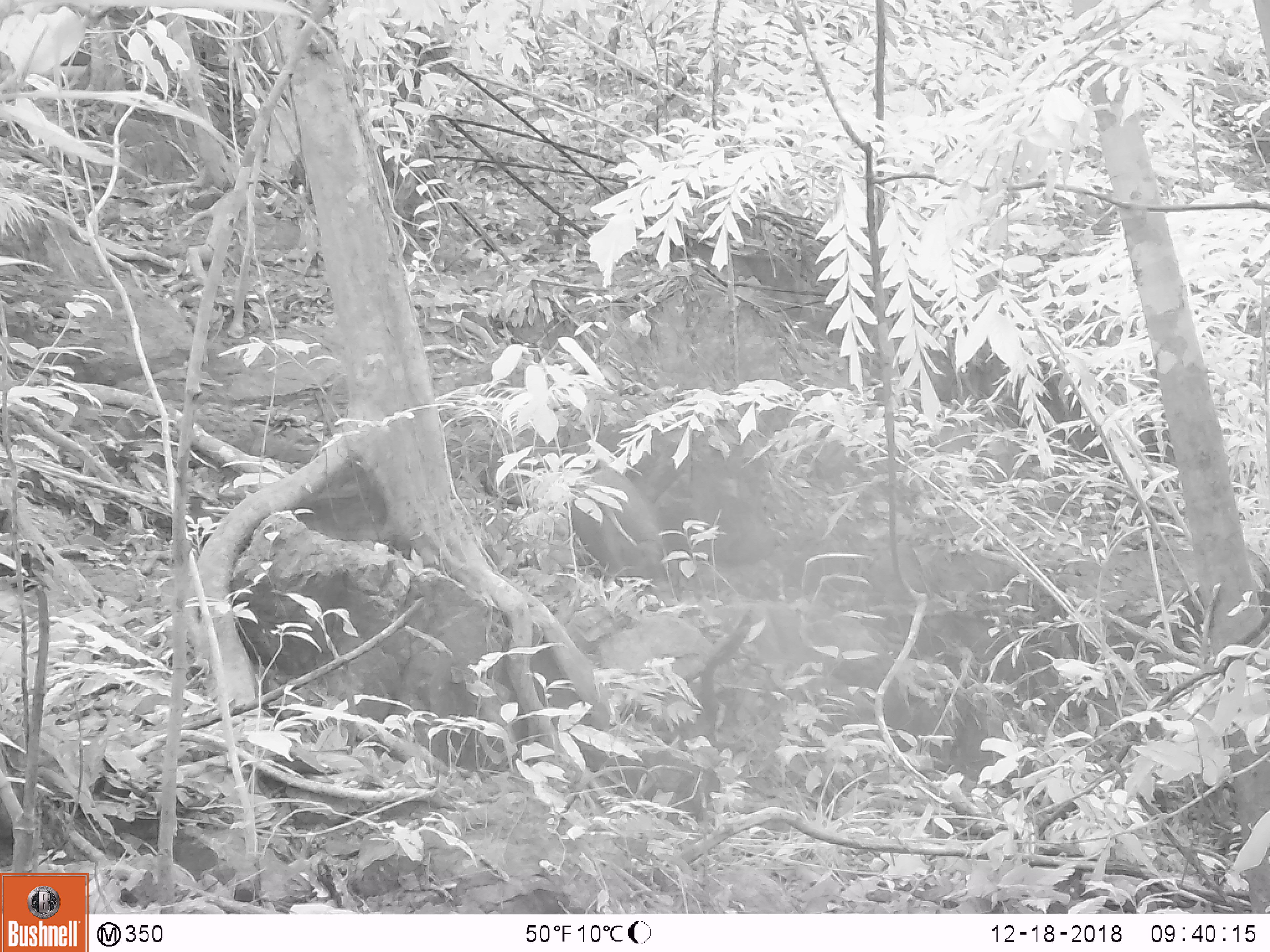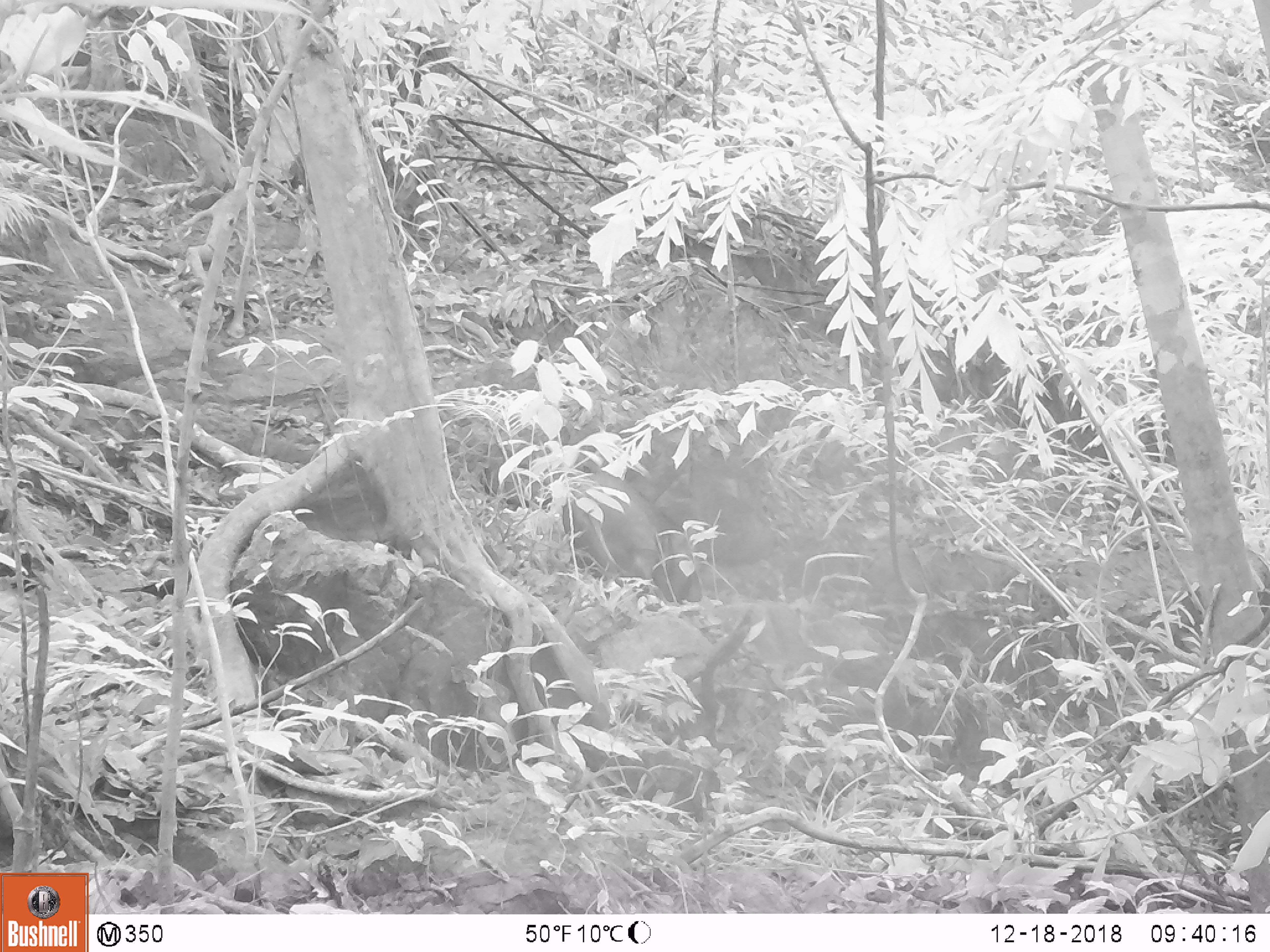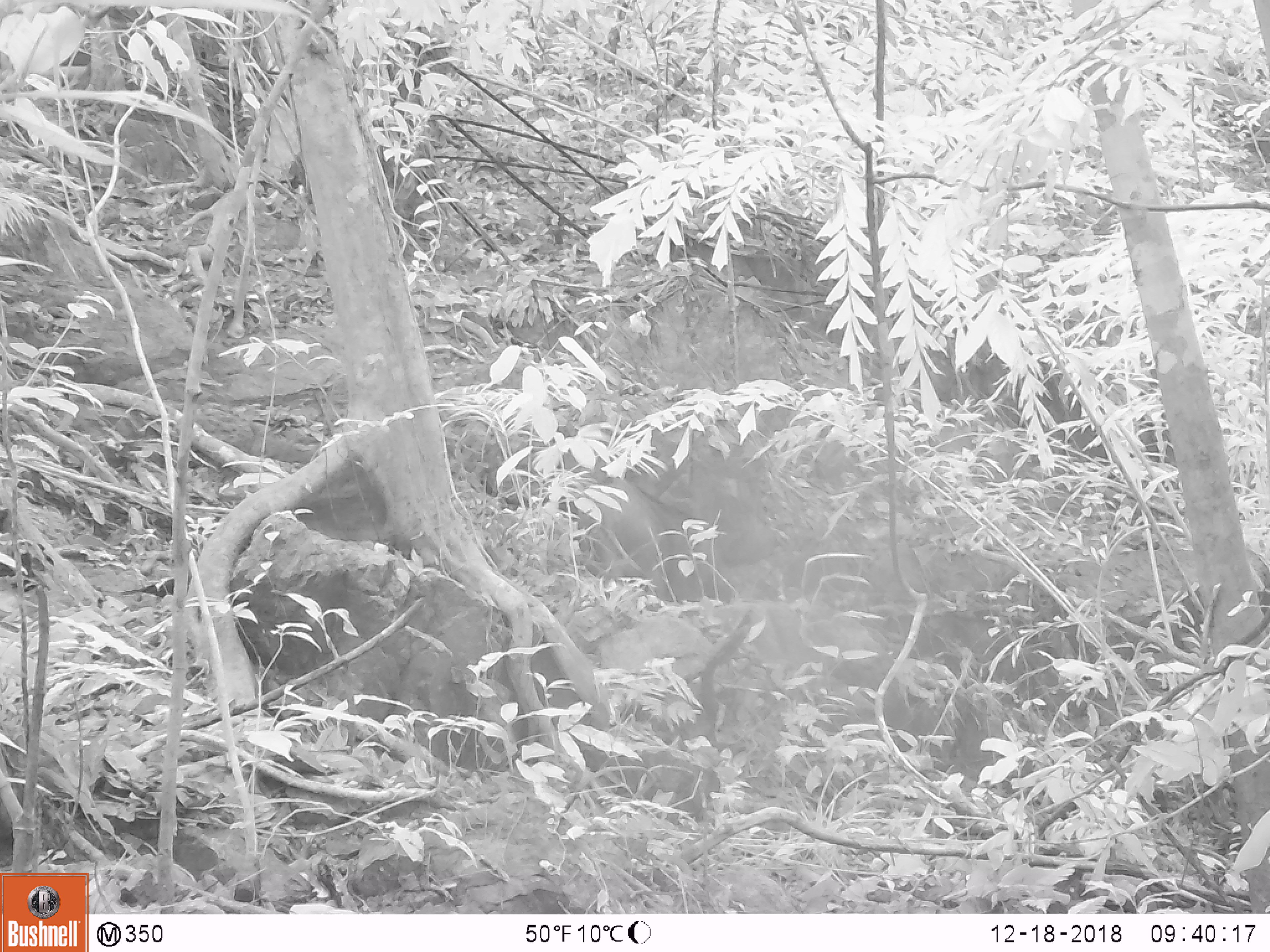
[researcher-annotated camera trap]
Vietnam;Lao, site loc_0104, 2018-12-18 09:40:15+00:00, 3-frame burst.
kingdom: Animalia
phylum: Chordata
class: Mammalia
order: Artiodactyla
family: Suidae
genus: Sus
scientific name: Sus scrofa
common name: eurasian wild pig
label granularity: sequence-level